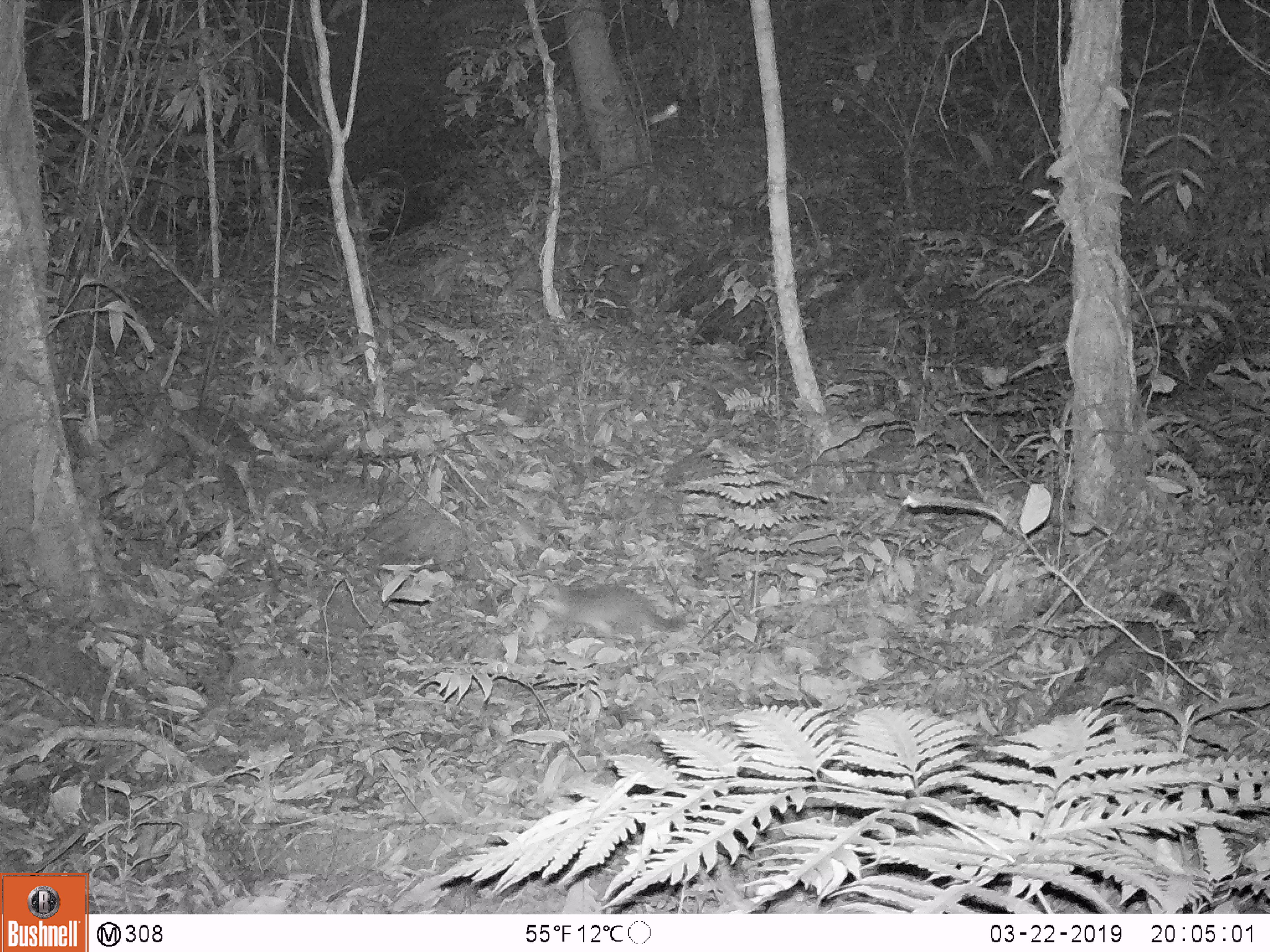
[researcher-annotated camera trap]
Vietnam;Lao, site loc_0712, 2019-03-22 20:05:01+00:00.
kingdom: Animalia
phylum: Chordata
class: Mammalia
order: Carnivora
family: Mustelidae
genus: Melogale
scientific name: Melogale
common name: ferret badger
Ferret badger (Melogale). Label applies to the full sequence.